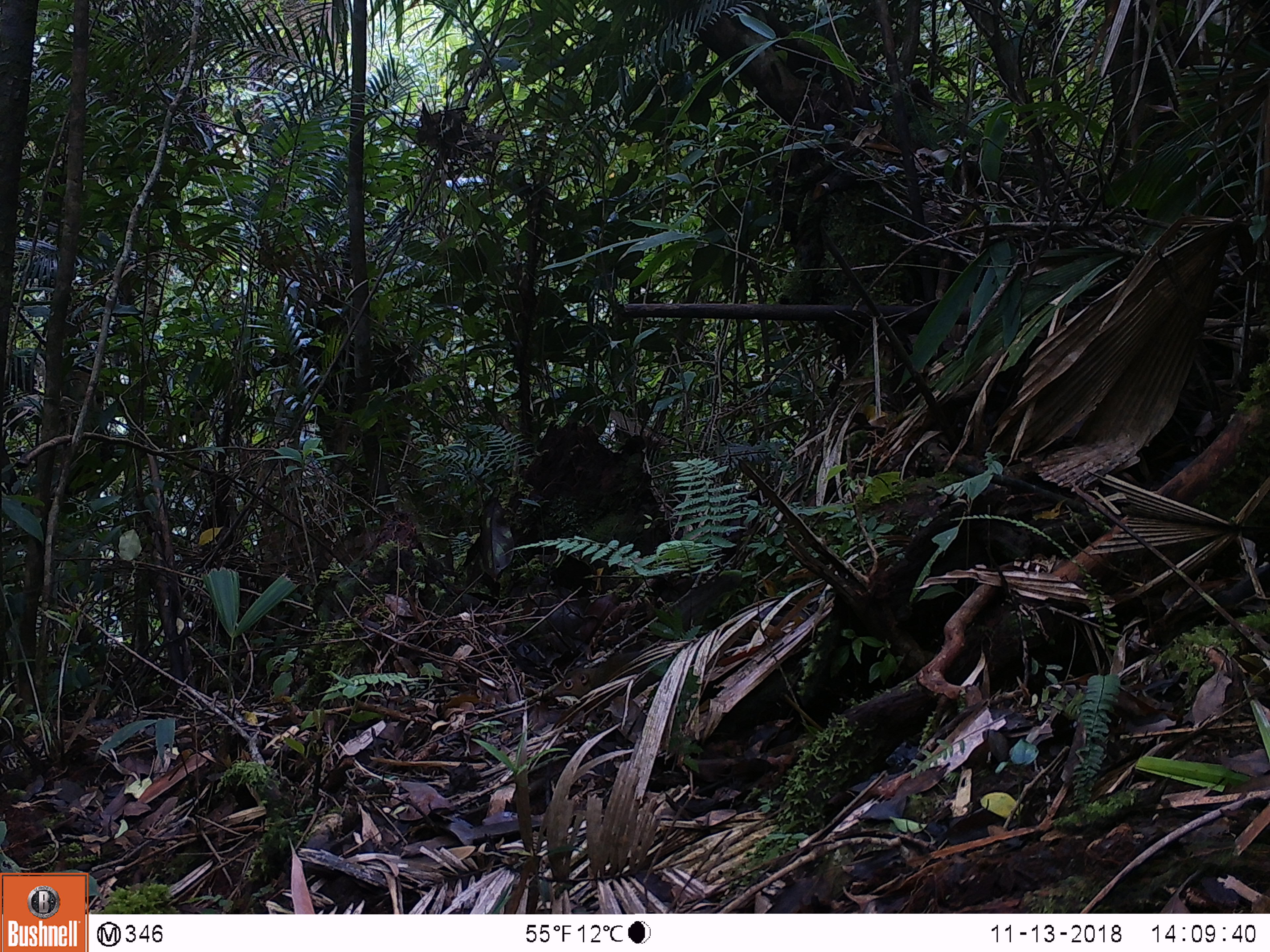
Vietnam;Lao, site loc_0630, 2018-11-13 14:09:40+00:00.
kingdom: Animalia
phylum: Chordata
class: Mammalia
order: Rodentia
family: Sciuridae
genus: Dremomys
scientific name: Dremomys rufigenis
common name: red-cheeked squirrel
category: red cheeked squirrel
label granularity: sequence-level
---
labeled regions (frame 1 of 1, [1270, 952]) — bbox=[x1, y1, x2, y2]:
red cheeked squirrel: bbox=[548, 651, 658, 726]